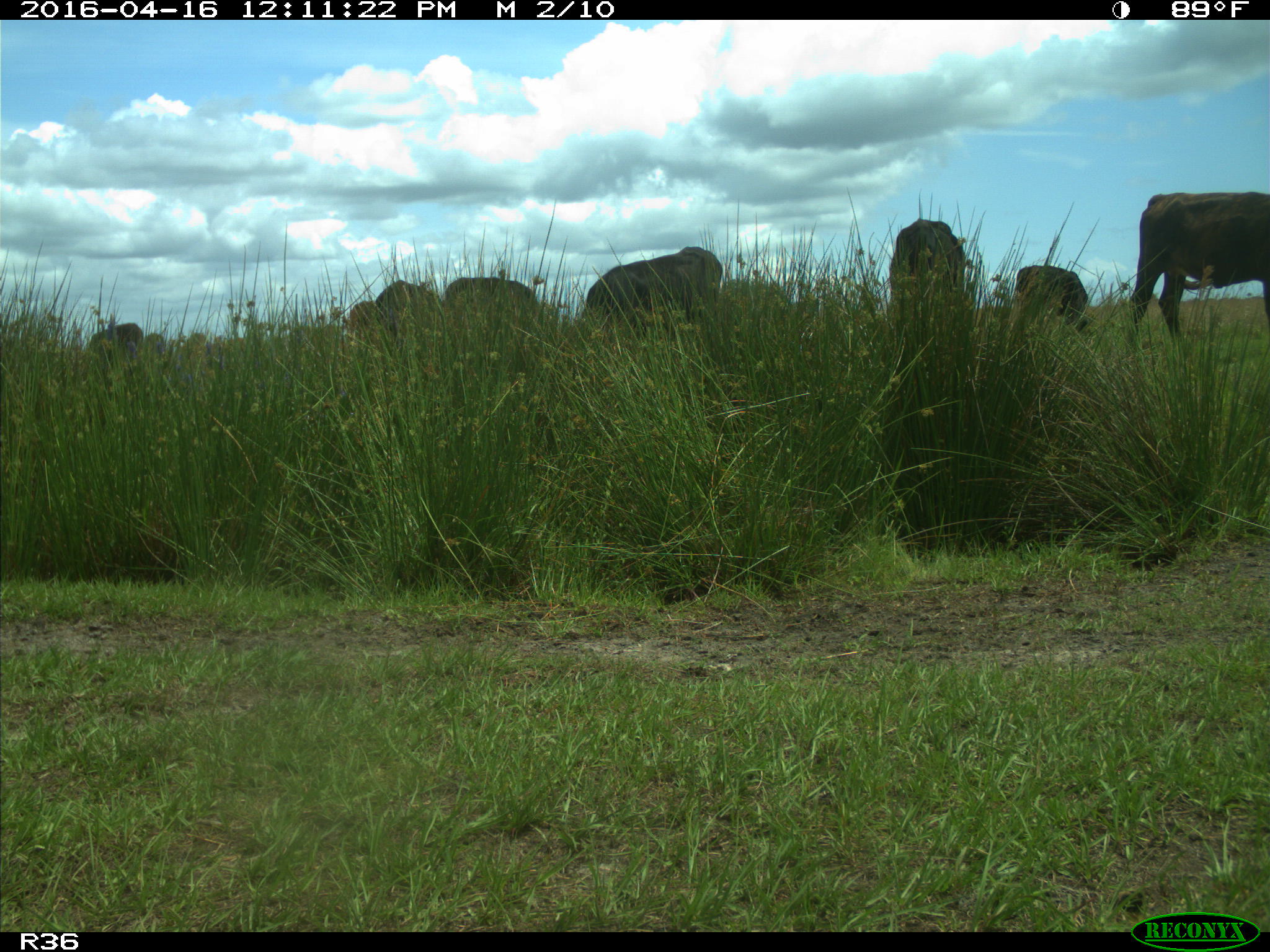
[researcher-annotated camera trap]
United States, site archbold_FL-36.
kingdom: Animalia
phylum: Chordata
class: Mammalia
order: Artiodactyla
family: Bovidae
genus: Bos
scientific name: Bos taurus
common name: domestic cow